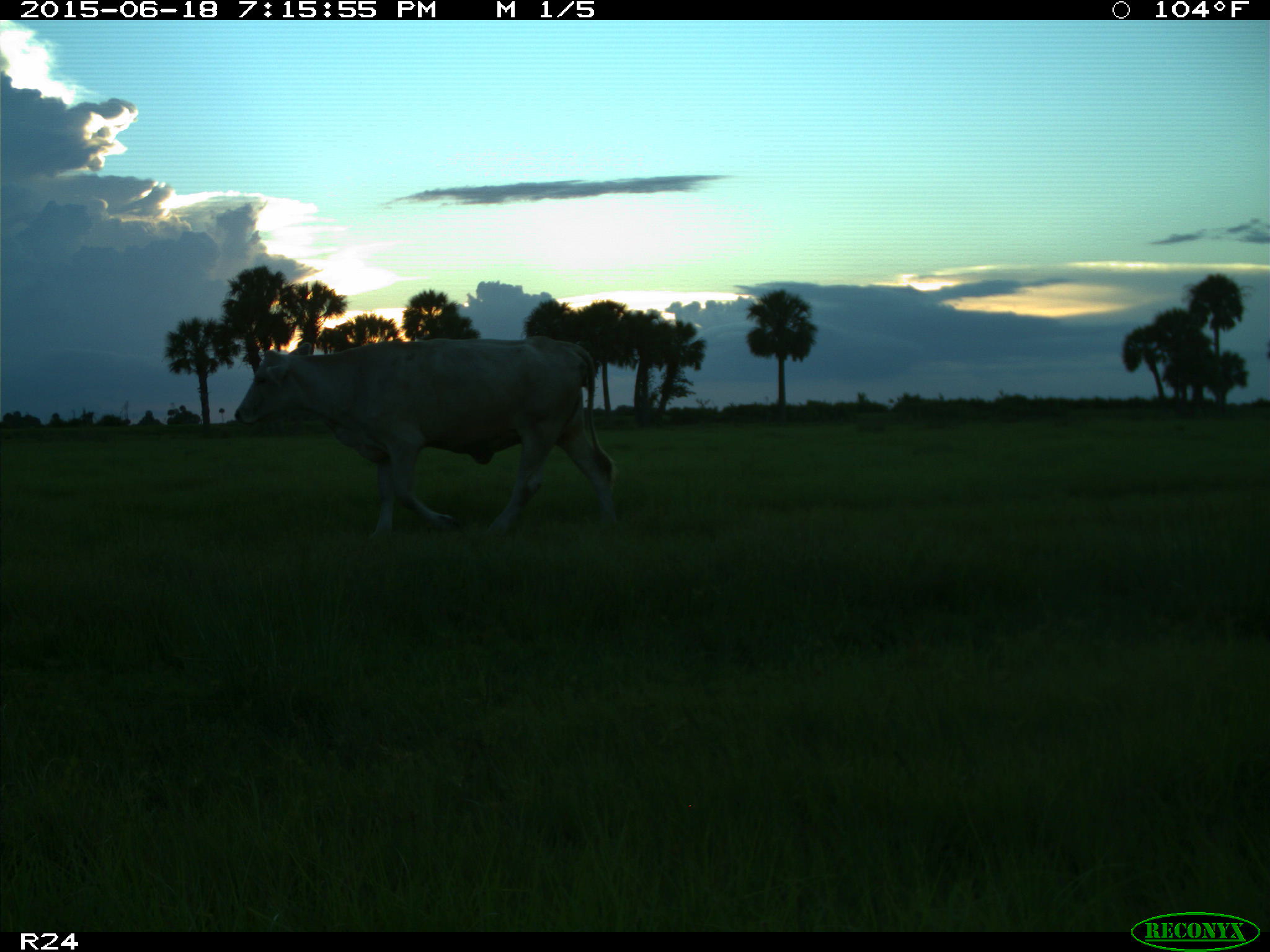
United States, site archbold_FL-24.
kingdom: Animalia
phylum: Chordata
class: Mammalia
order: Artiodactyla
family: Bovidae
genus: Bos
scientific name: Bos taurus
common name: domestic cow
Bos taurus (domestic cow).